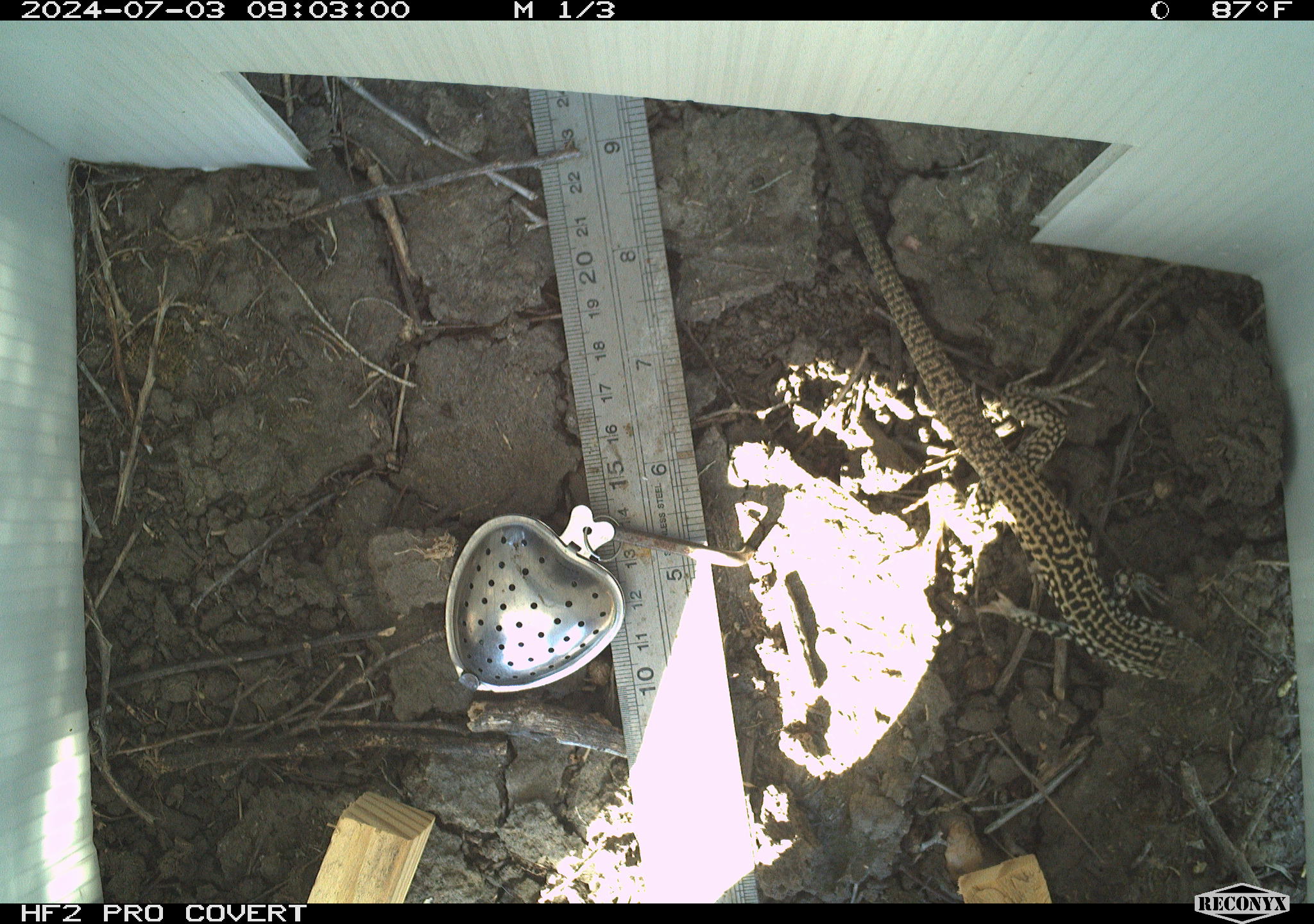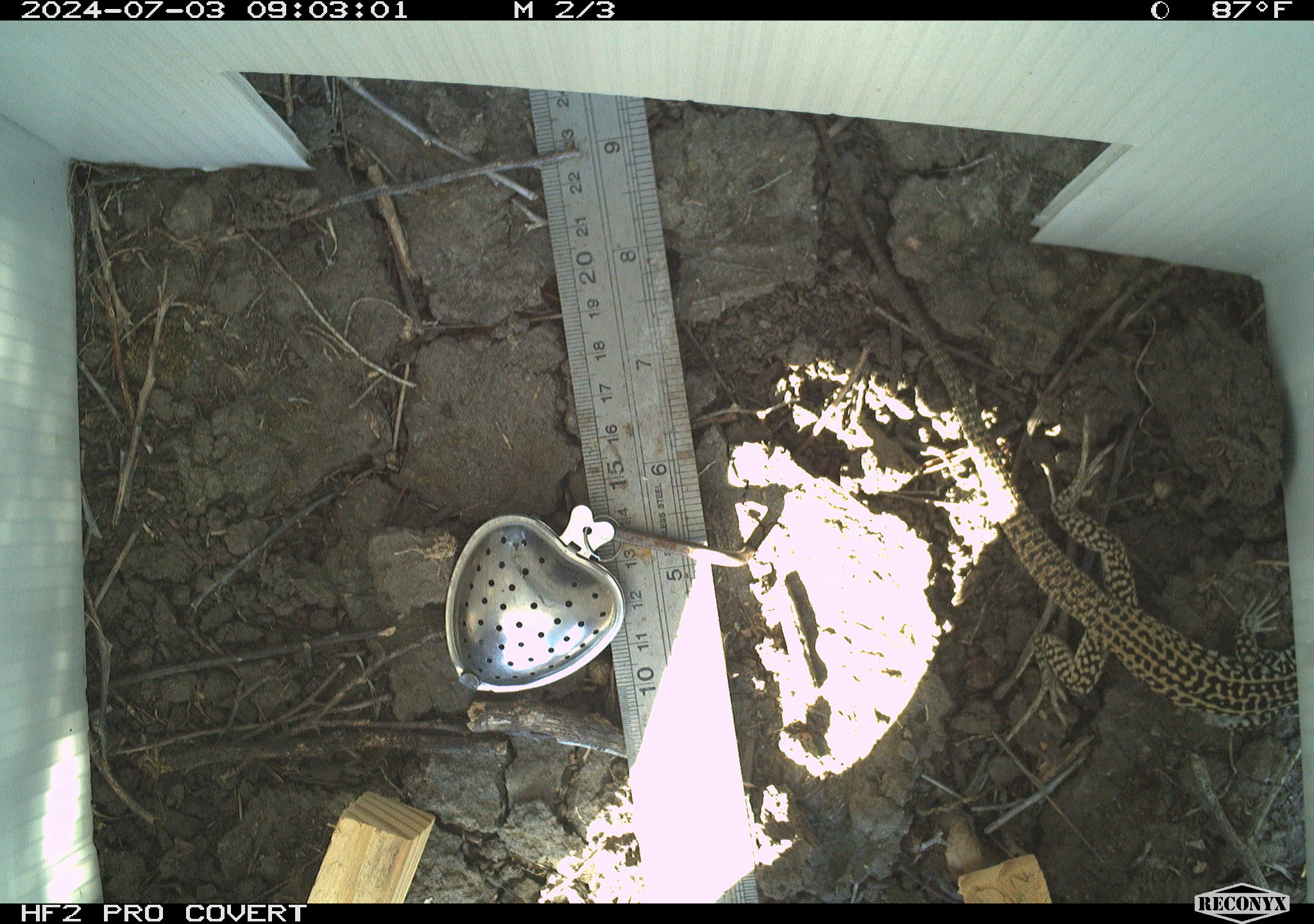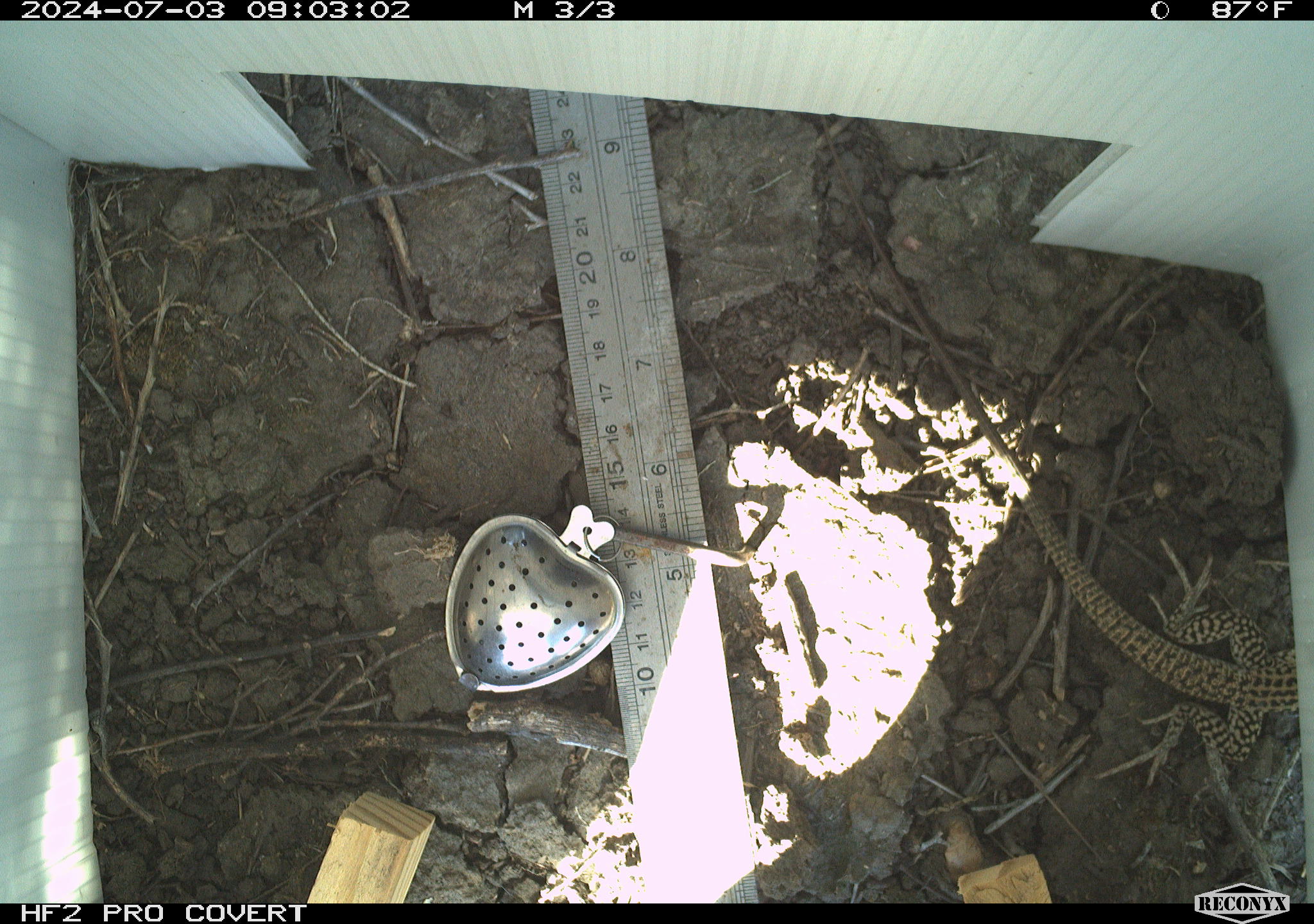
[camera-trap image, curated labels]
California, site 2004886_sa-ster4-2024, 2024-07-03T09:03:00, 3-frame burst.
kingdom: Animalia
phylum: Chordata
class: Reptilia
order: Squamata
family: Teiidae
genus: Aspidoscelis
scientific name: Aspidoscelis tigris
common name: western whiptail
Western whiptail (Aspidoscelis tigris).